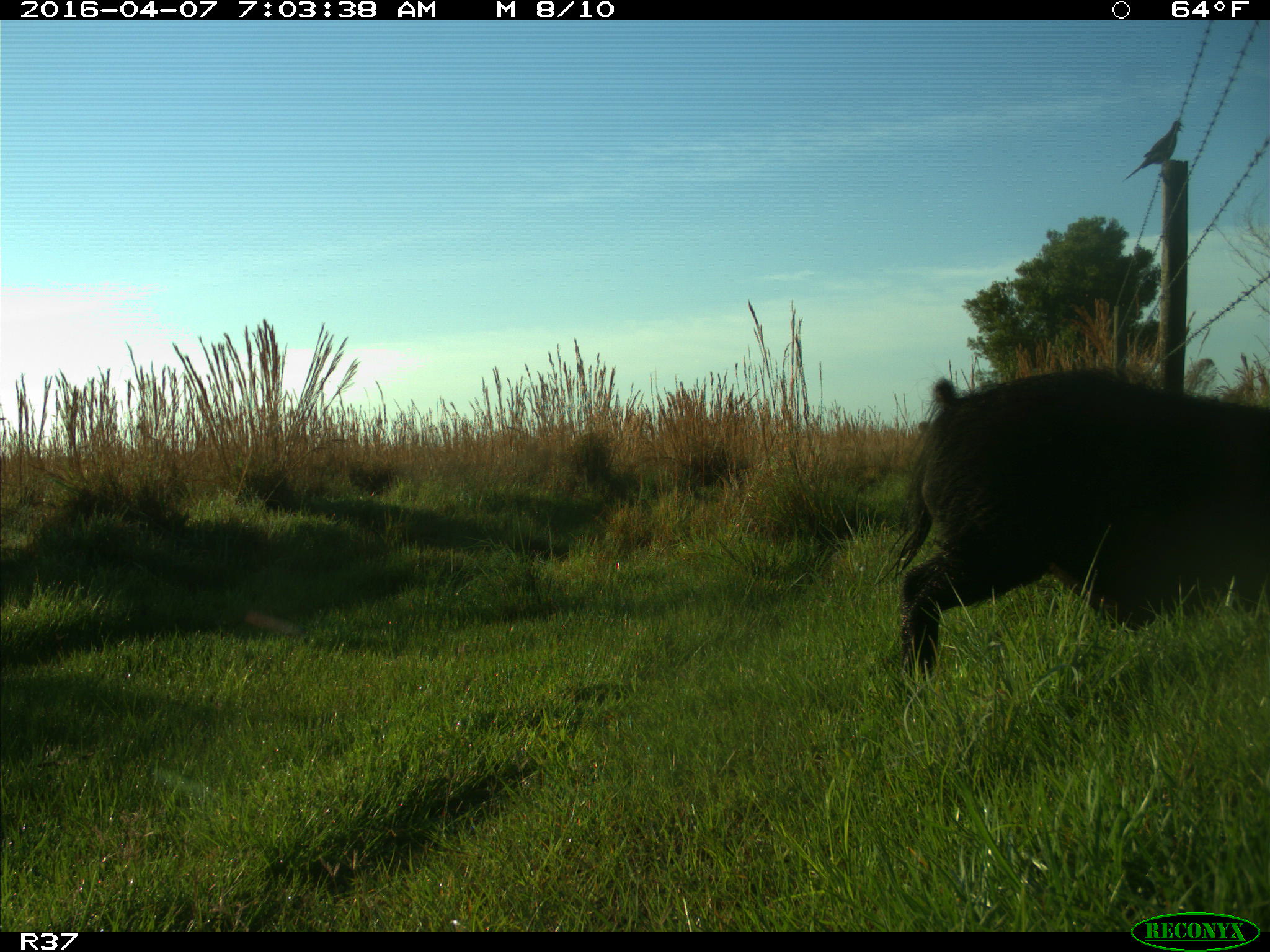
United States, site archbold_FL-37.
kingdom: Animalia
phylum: Chordata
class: Mammalia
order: Artiodactyla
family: Suidae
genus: Sus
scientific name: Sus scrofa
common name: wild boar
Sus scrofa (wild boar).